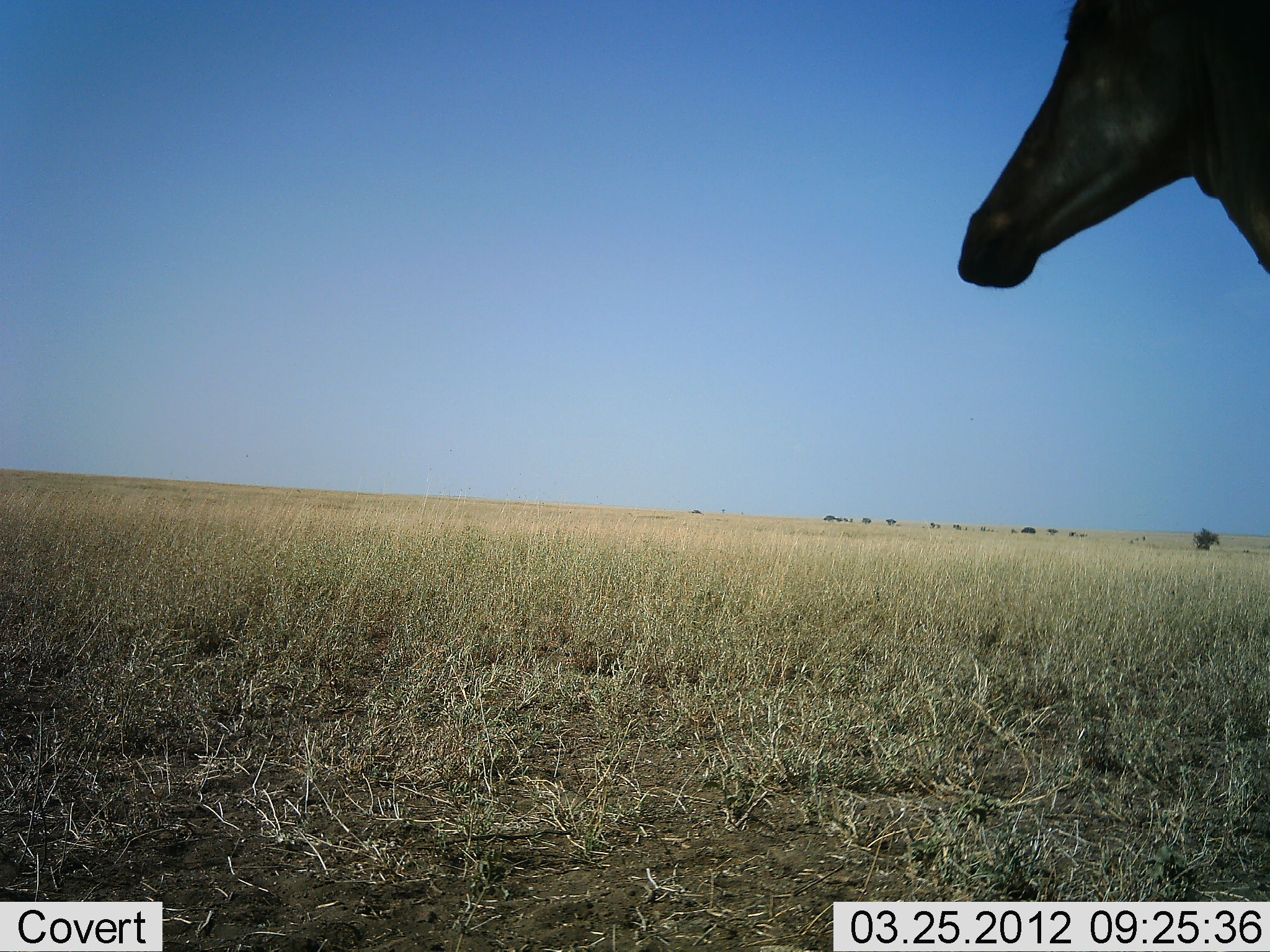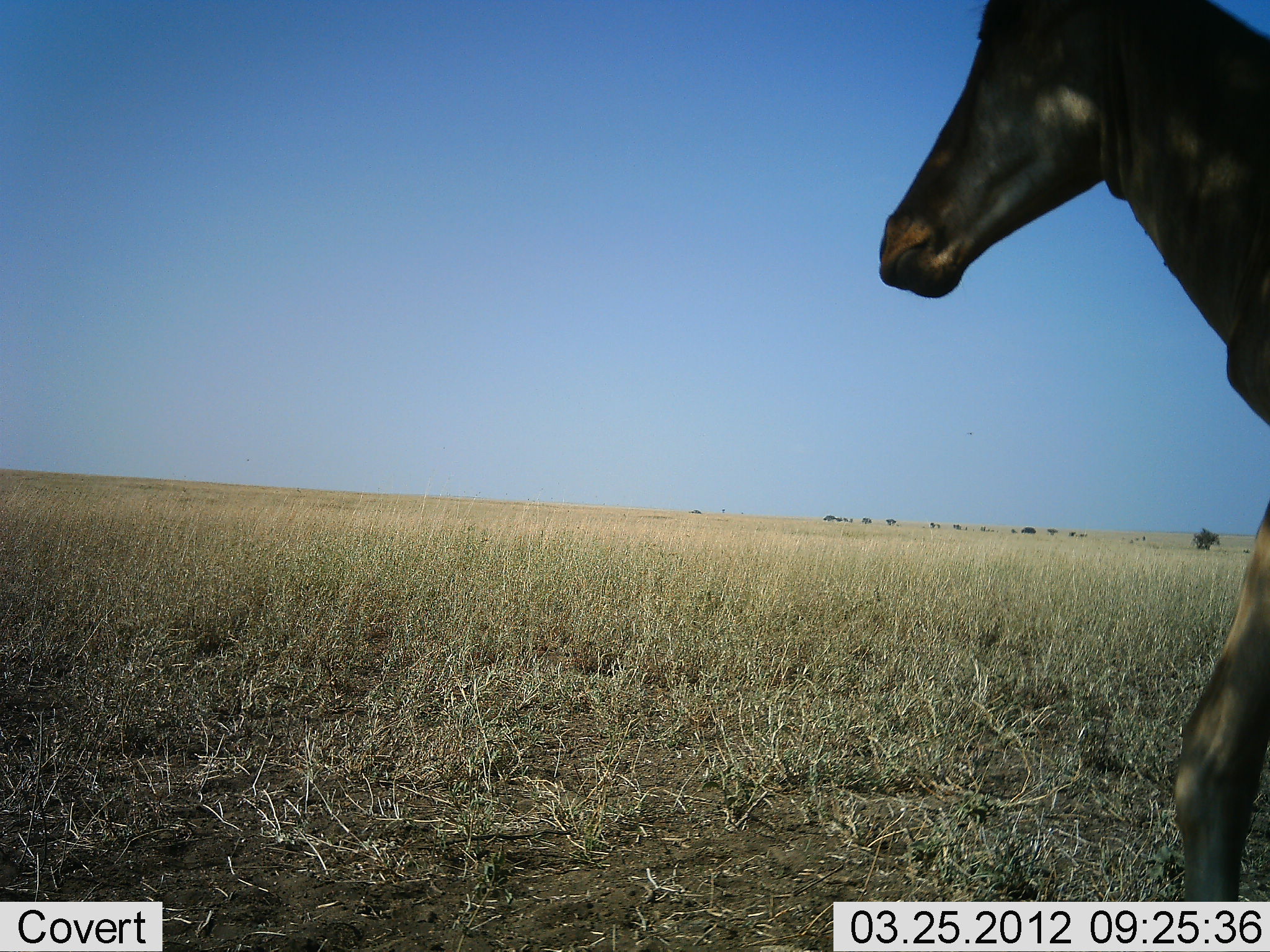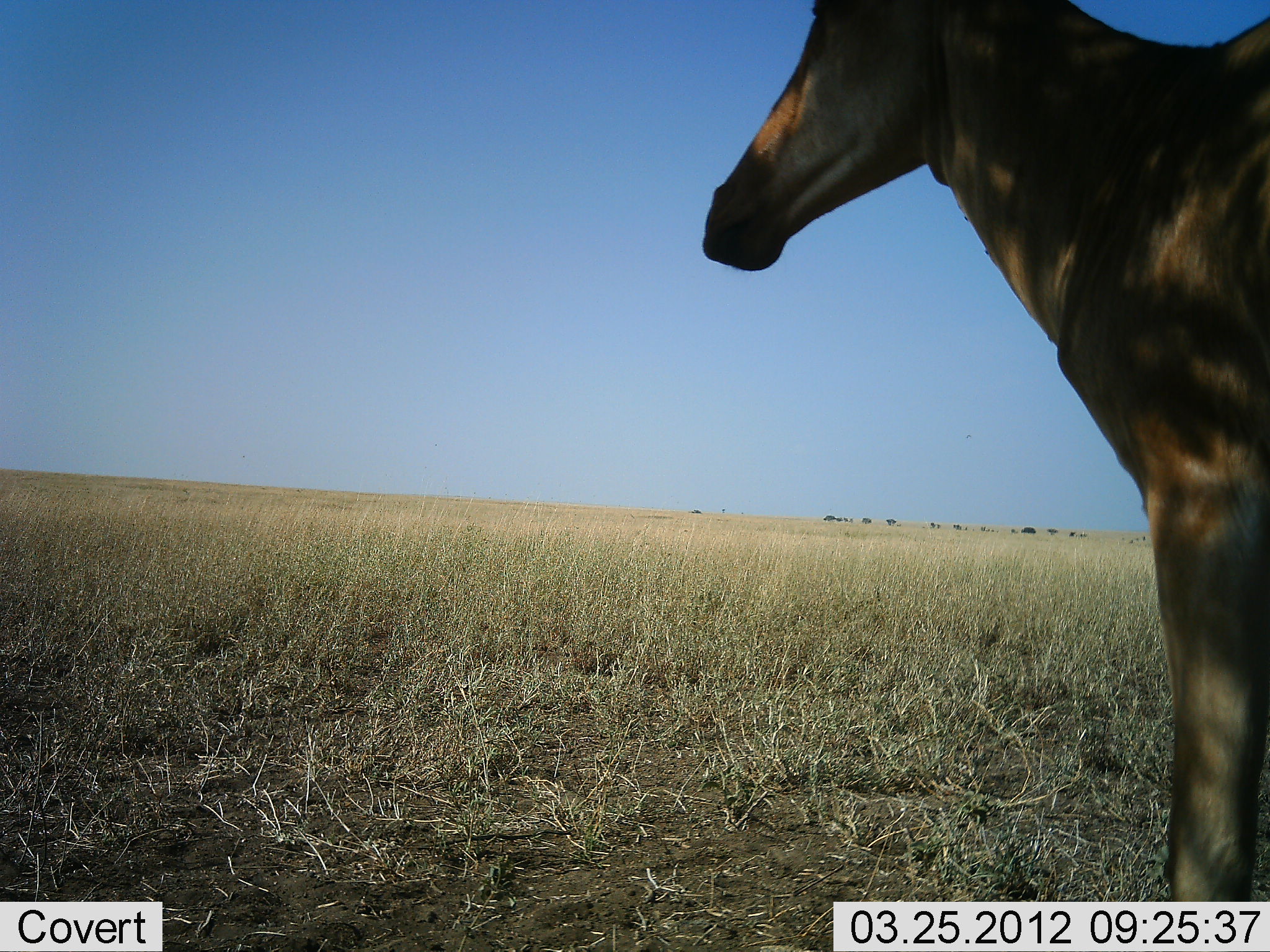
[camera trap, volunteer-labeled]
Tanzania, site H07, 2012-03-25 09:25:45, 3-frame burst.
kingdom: Animalia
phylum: Chordata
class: Mammalia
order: Artiodactyla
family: Bovidae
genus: Alcelaphus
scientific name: Alcelaphus buselaphus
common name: hartebeest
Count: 1.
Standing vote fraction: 31%.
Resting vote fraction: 8%.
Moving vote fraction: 62%.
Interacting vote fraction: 0%.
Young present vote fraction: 0%.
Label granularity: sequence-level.